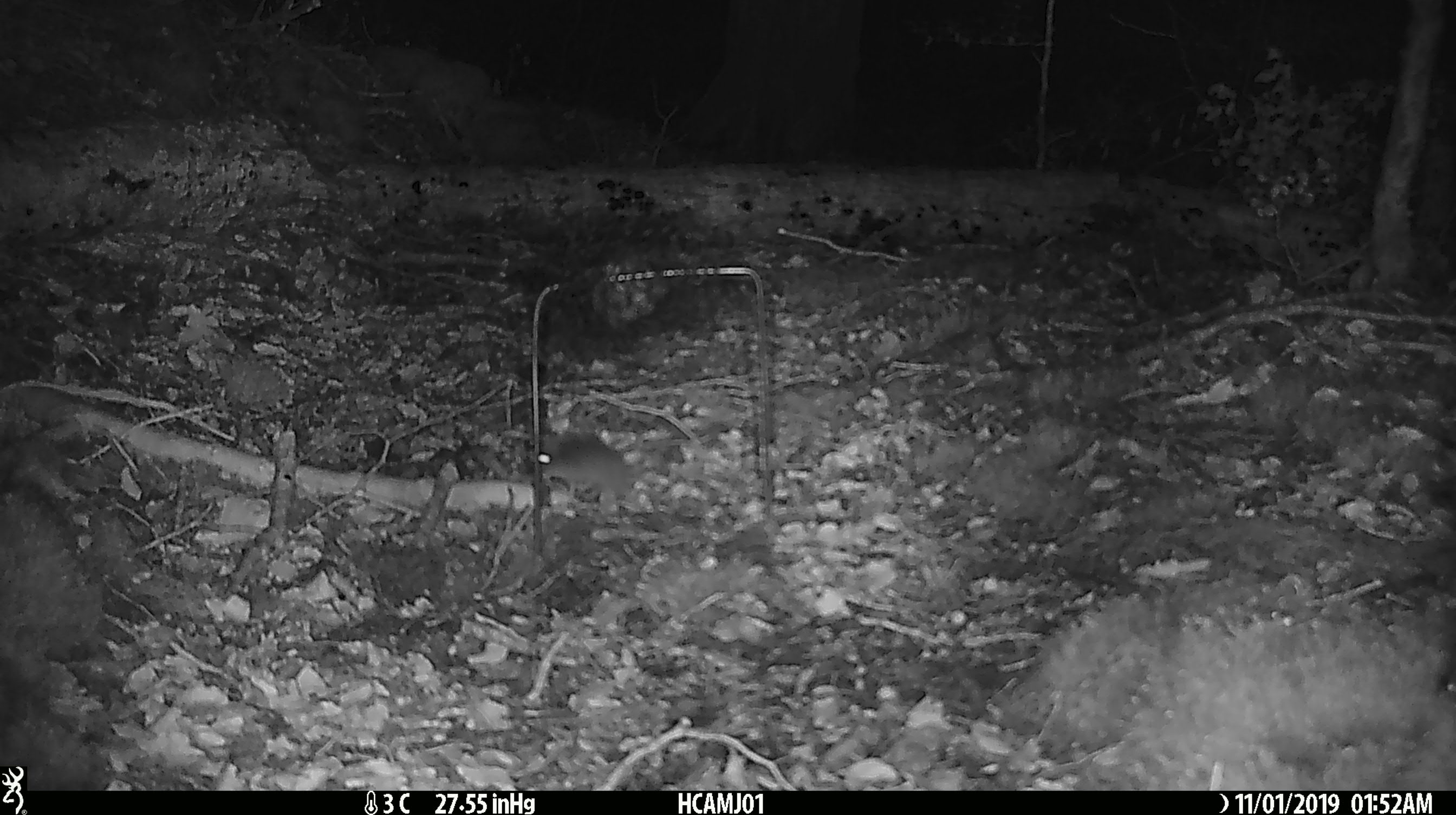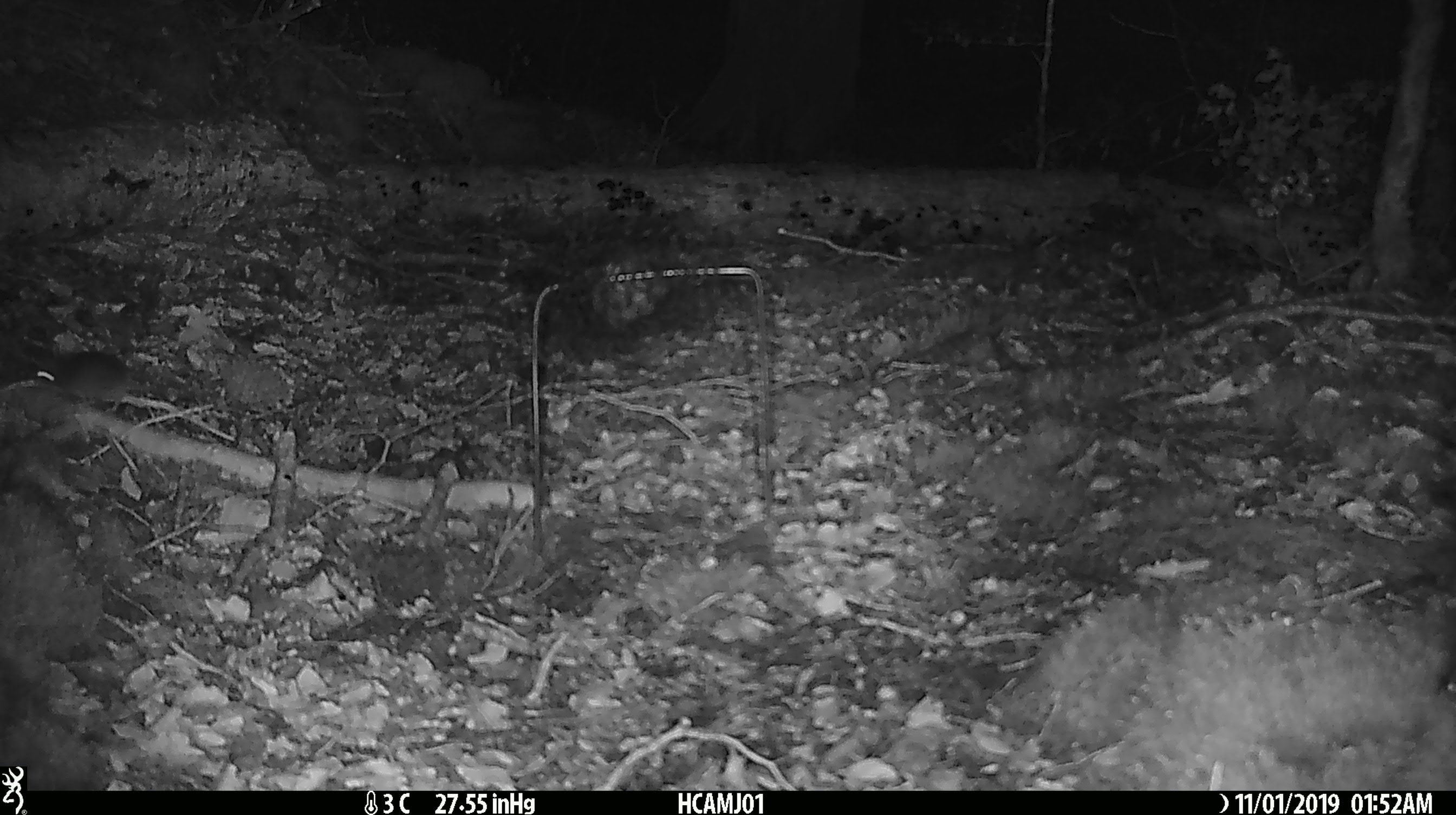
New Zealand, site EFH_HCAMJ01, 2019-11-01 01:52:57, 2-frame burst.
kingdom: Animalia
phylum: Chordata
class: Mammalia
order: Rodentia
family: Muridae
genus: Mus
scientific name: Mus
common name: mouse